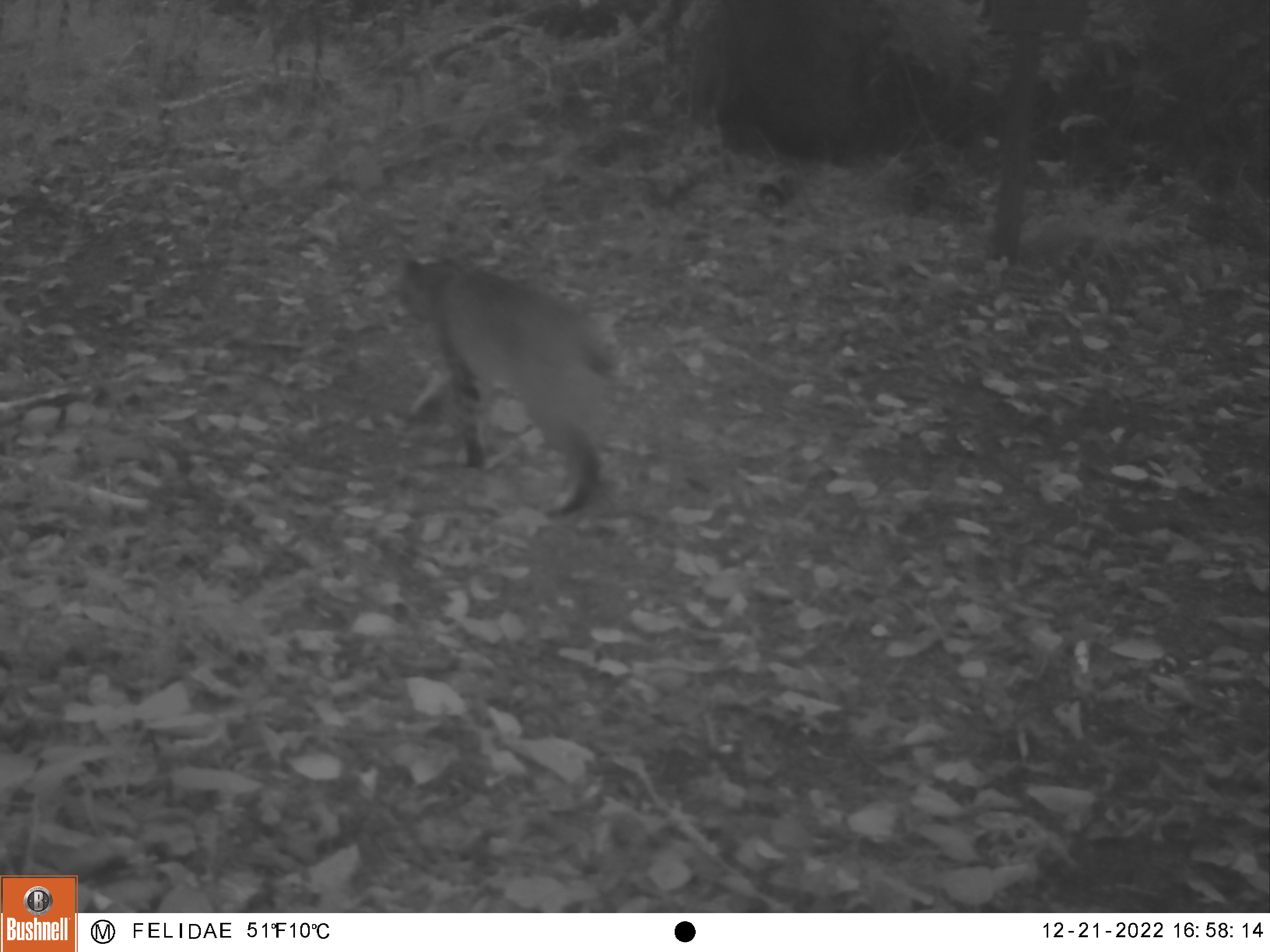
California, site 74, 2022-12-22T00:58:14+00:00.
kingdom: Animalia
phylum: Chordata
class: Mammalia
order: Carnivora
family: Felidae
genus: Lynx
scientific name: Lynx rufus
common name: bobcat